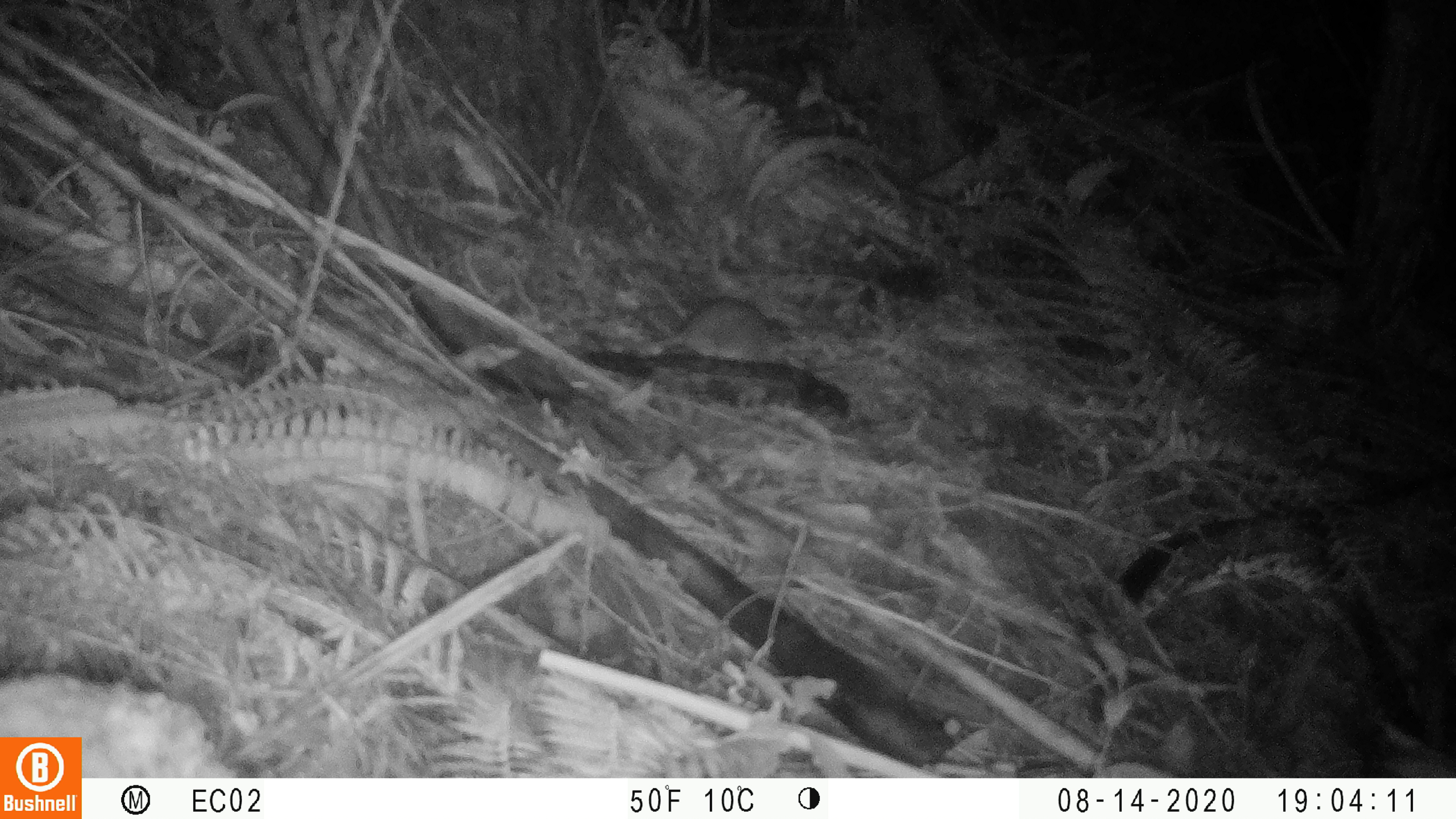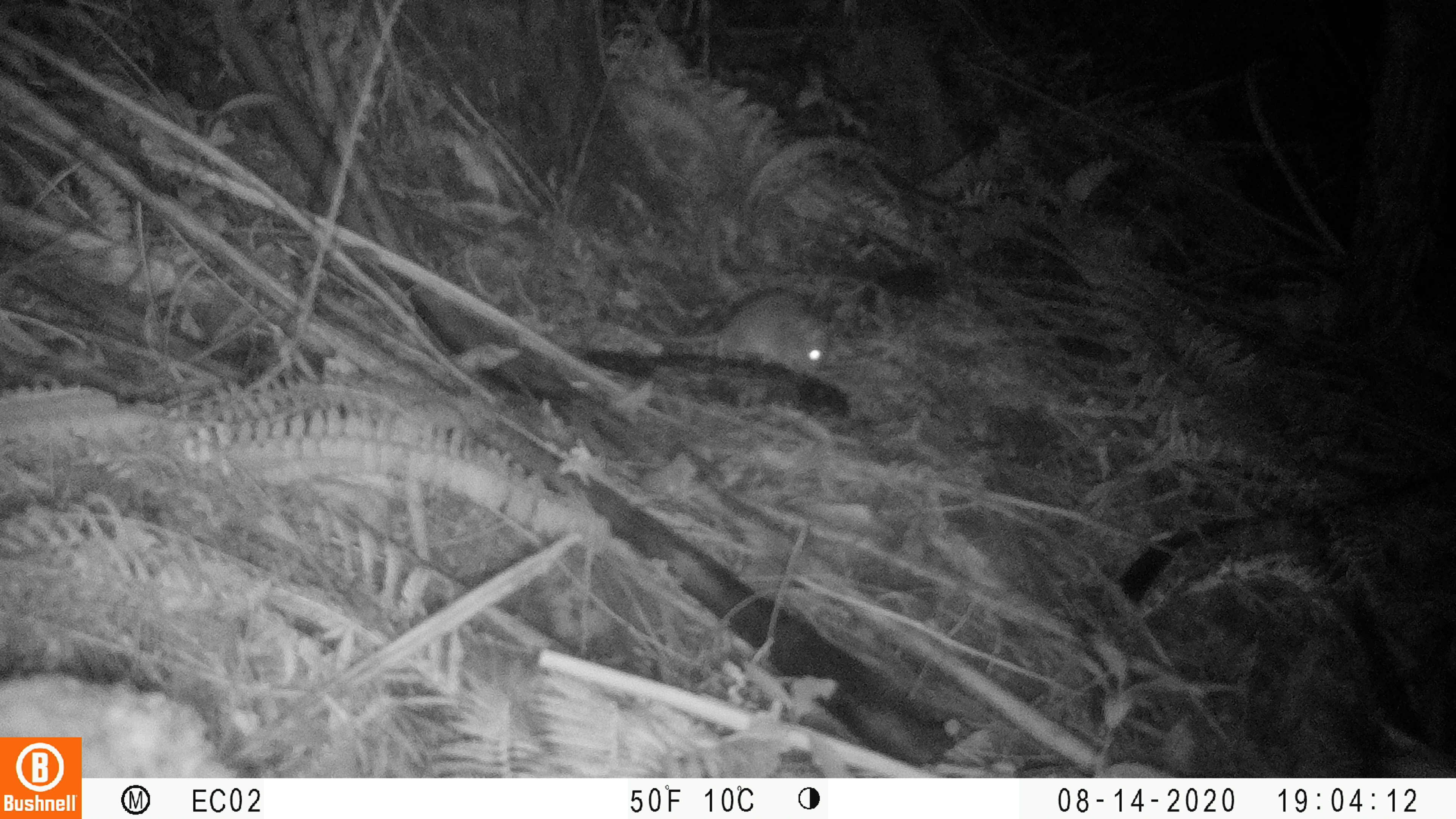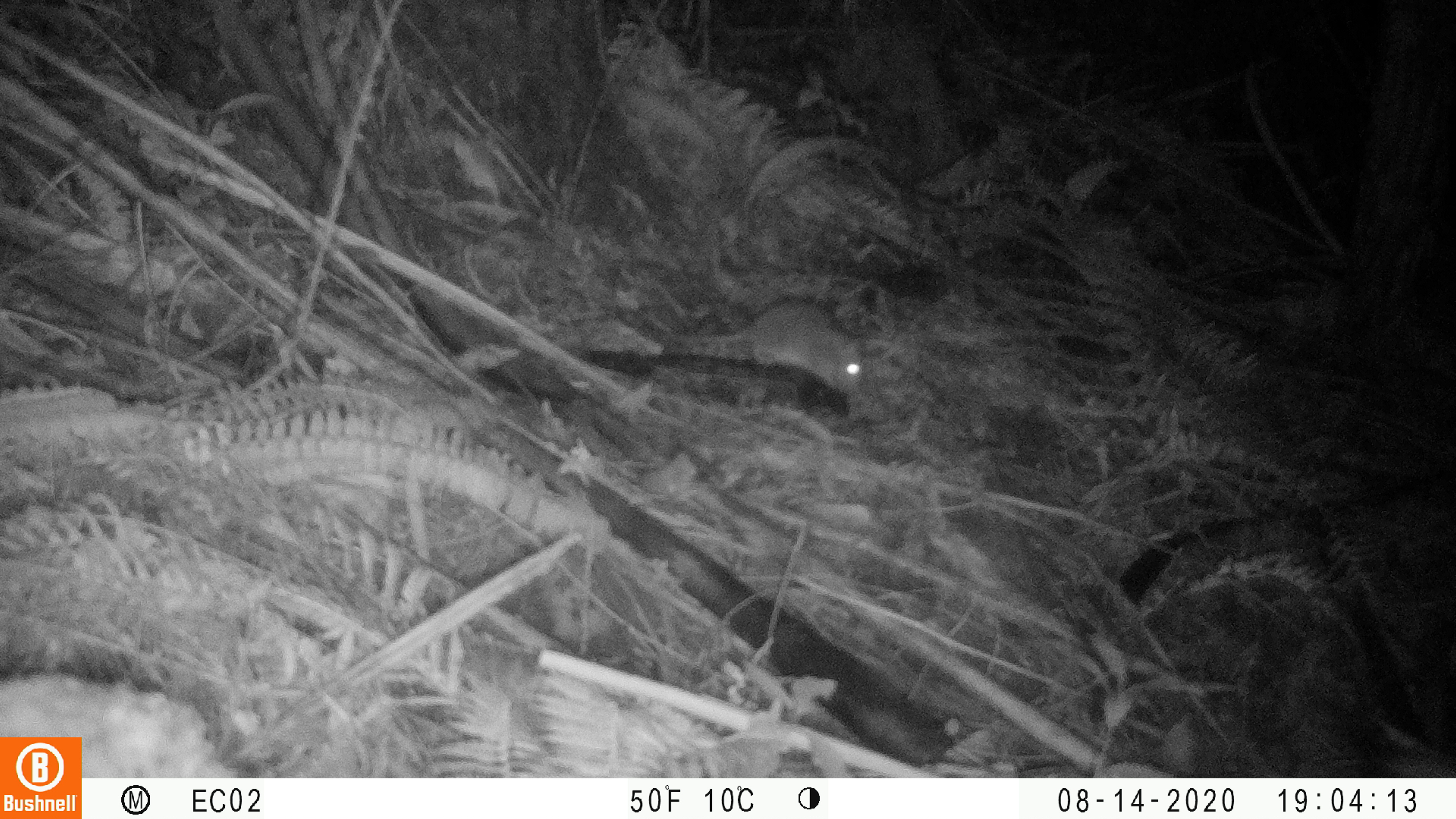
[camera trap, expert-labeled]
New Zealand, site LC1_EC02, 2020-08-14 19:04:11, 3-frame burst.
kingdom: Animalia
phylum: Chordata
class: Mammalia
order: Rodentia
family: Muridae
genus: Rattus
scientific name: Rattus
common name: rat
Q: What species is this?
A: Rat (Rattus).